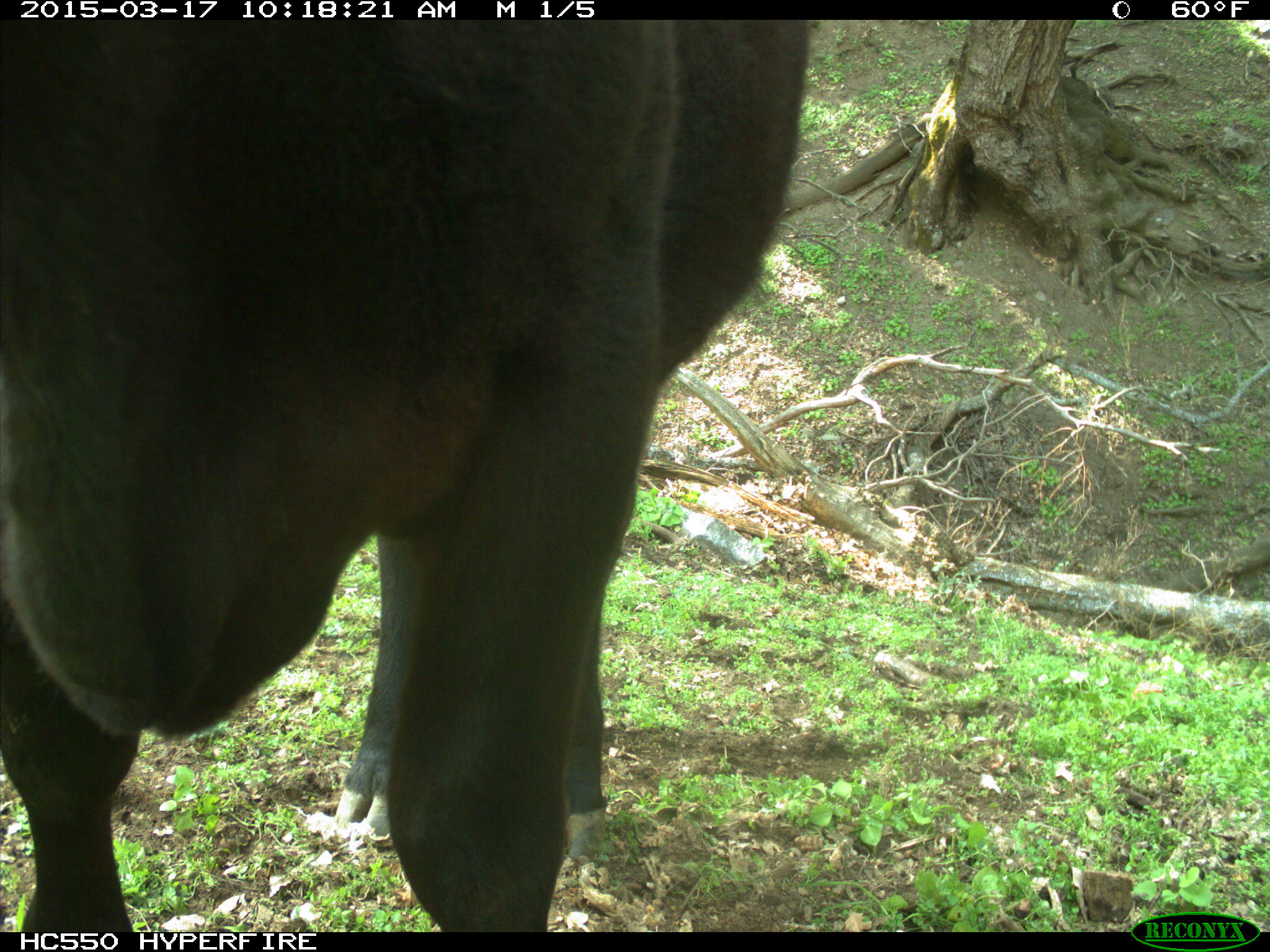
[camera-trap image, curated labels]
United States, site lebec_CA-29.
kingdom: Animalia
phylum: Chordata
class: Mammalia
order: Artiodactyla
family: Bovidae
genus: Bos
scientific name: Bos taurus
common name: domestic cow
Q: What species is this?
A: Bos taurus (domestic cow).